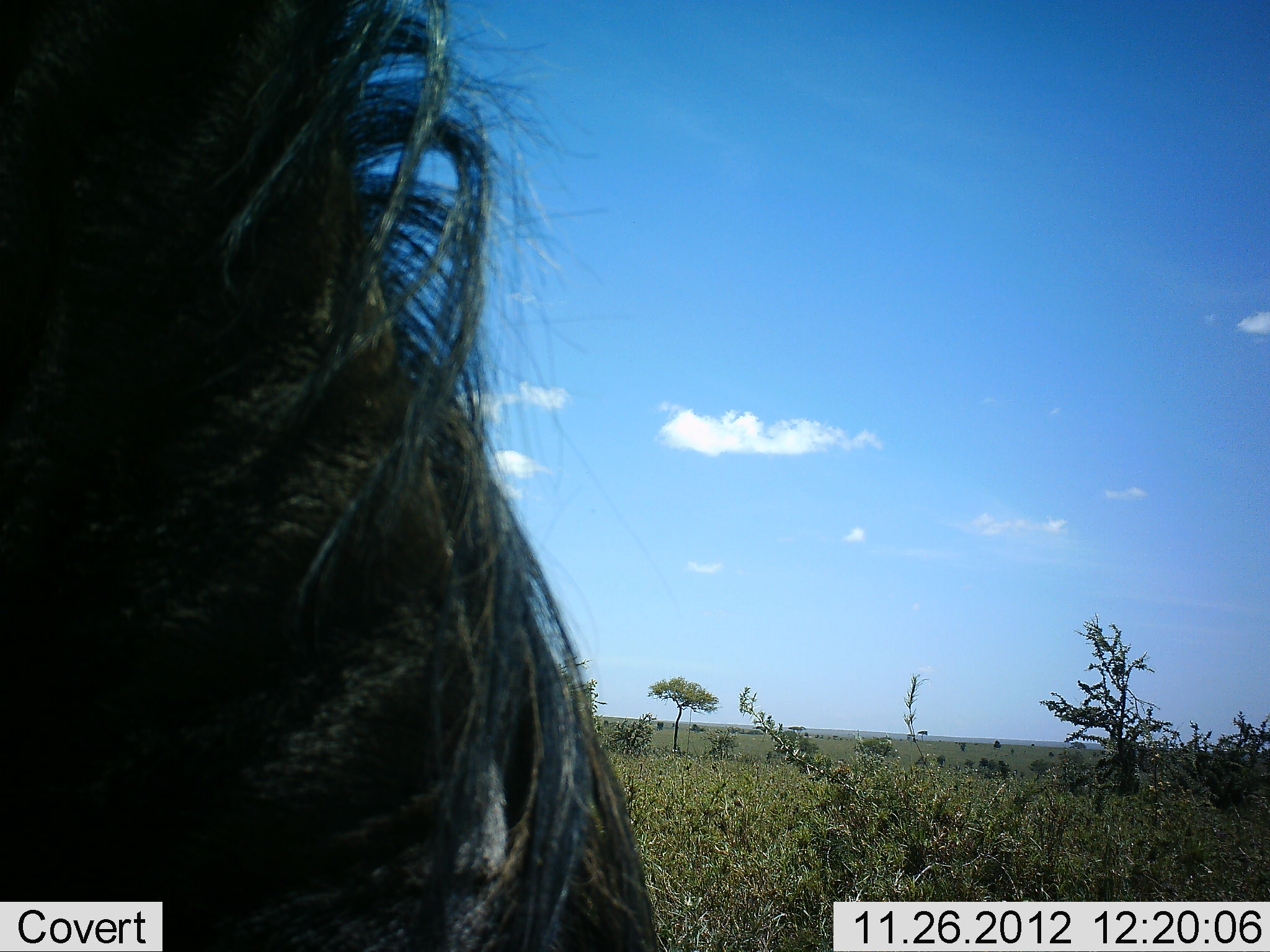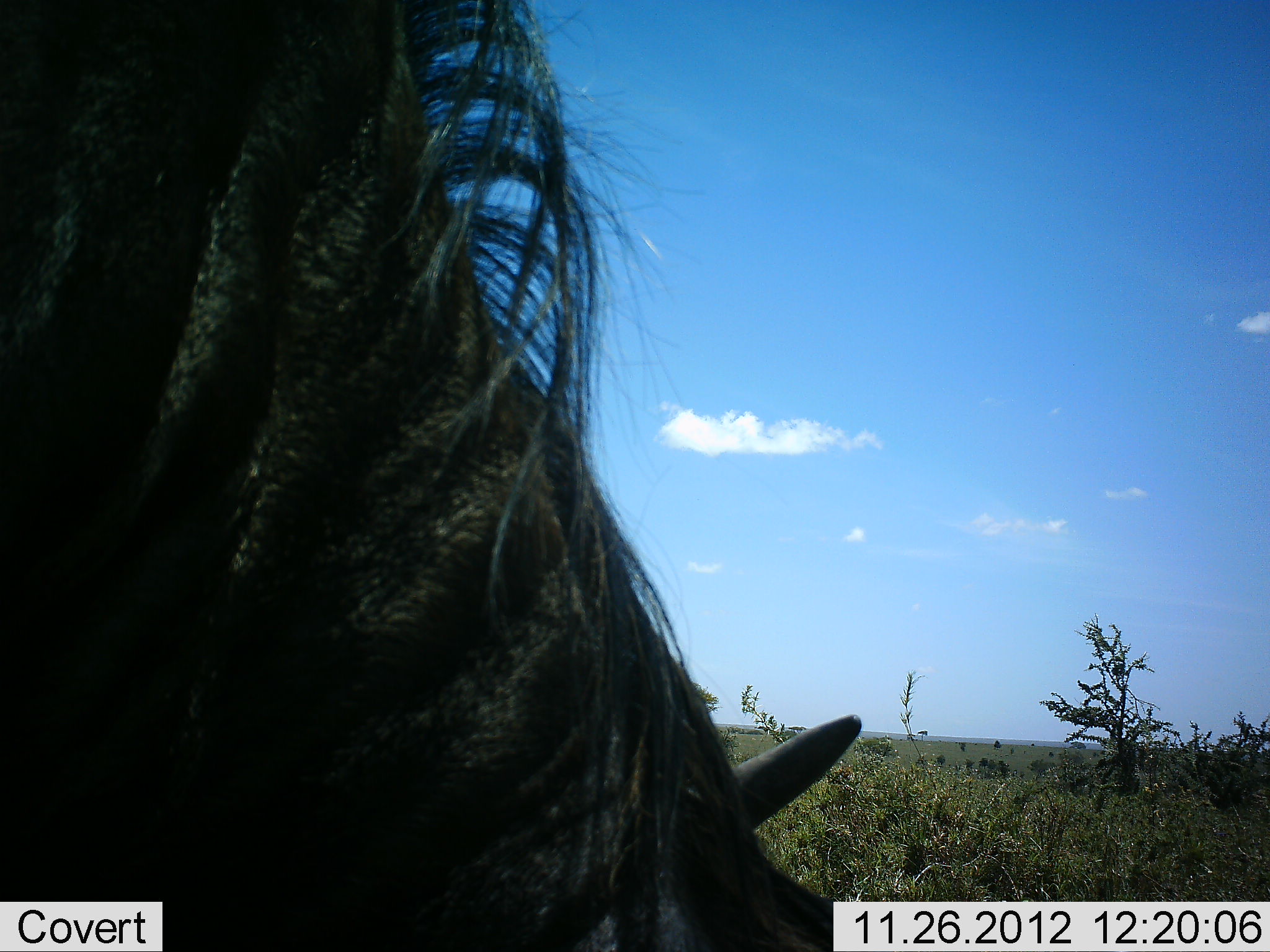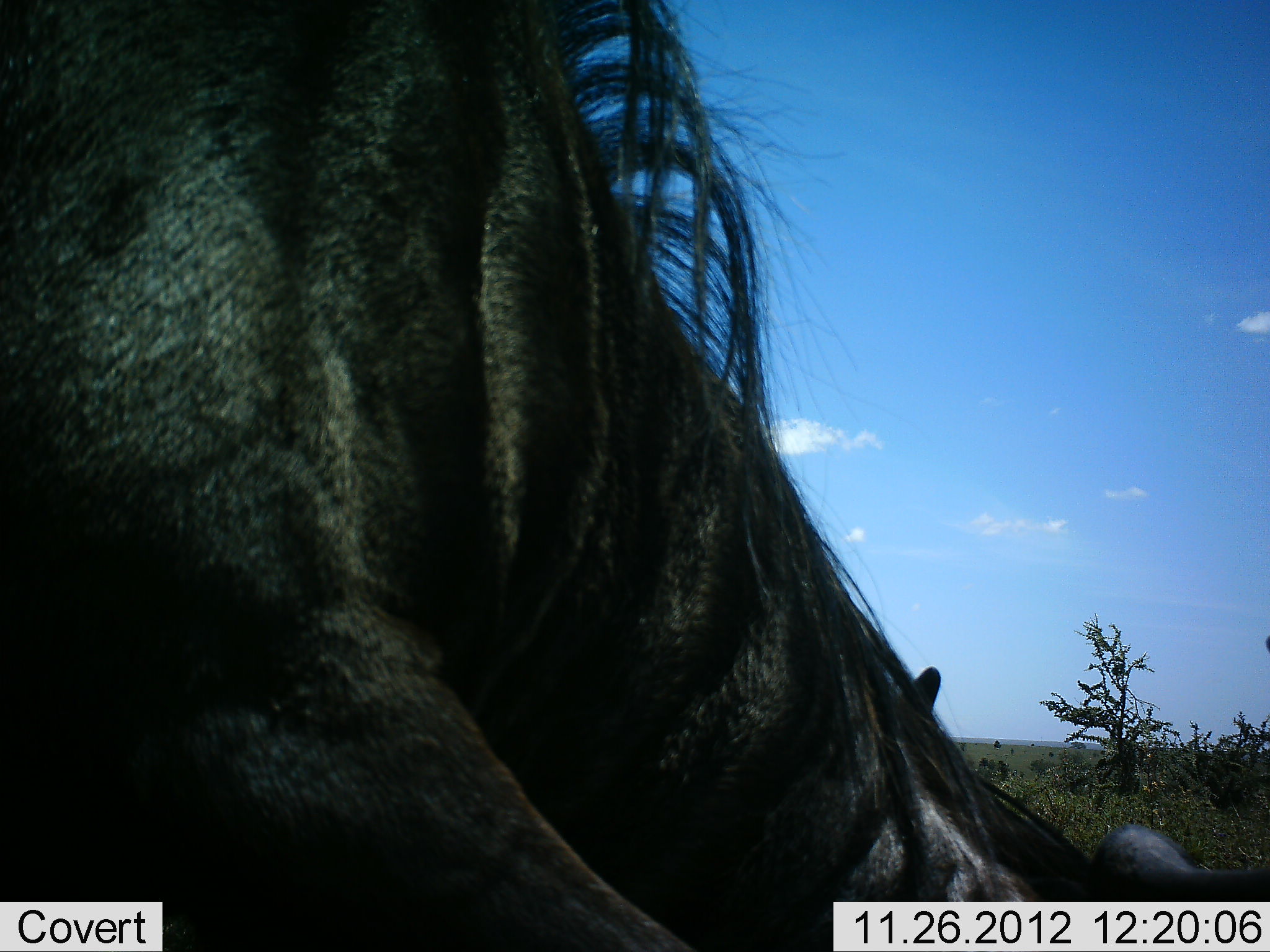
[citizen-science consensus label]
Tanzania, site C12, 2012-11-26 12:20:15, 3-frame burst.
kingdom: Animalia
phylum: Chordata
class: Mammalia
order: Artiodactyla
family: Bovidae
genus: Connochaetes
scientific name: Connochaetes taurinus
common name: blue wildebeest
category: wildebeest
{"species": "wildebeest (blue wildebeest) (Connochaetes taurinus)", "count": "1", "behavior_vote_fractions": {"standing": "20%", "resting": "0%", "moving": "30%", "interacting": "0%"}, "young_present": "0%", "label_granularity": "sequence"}